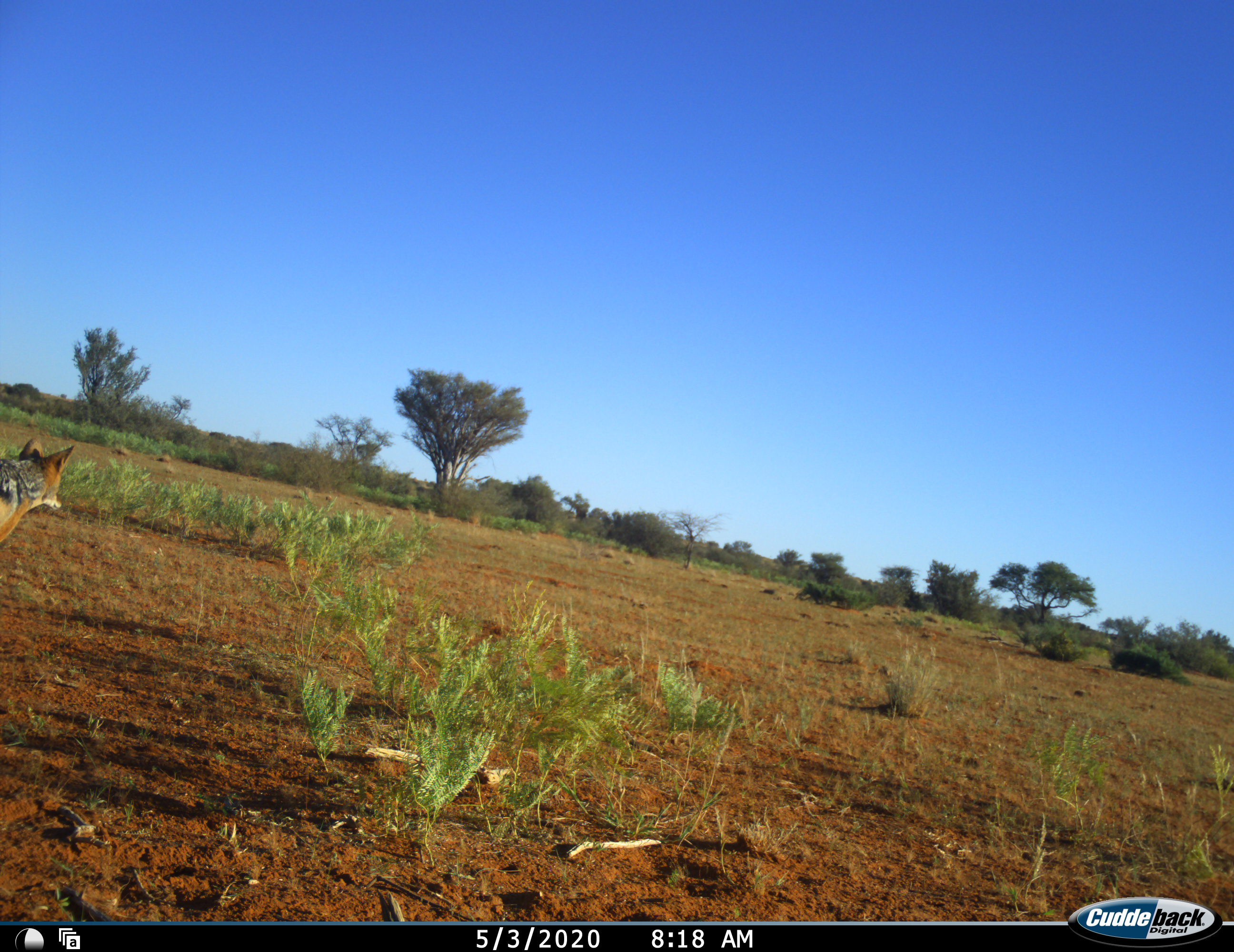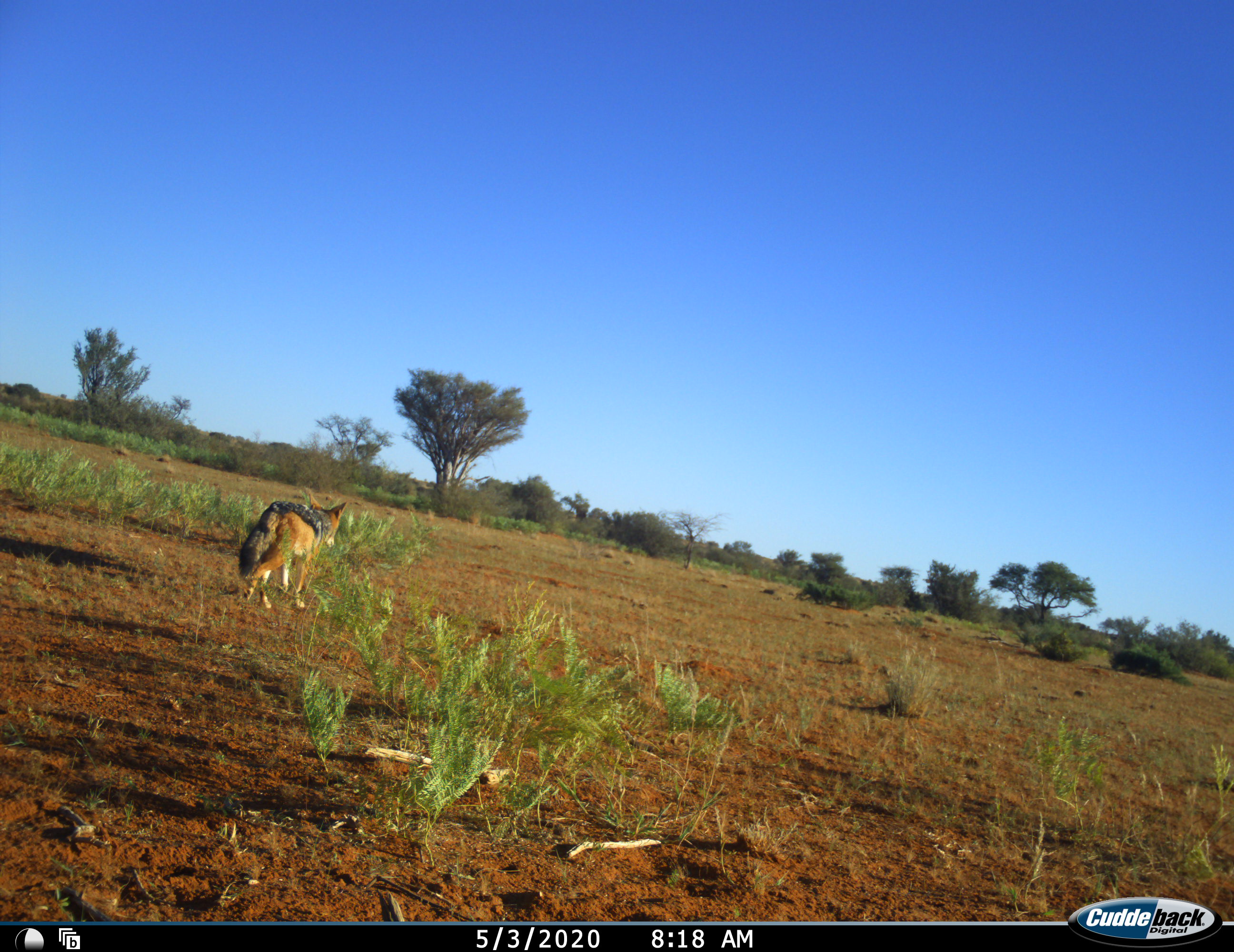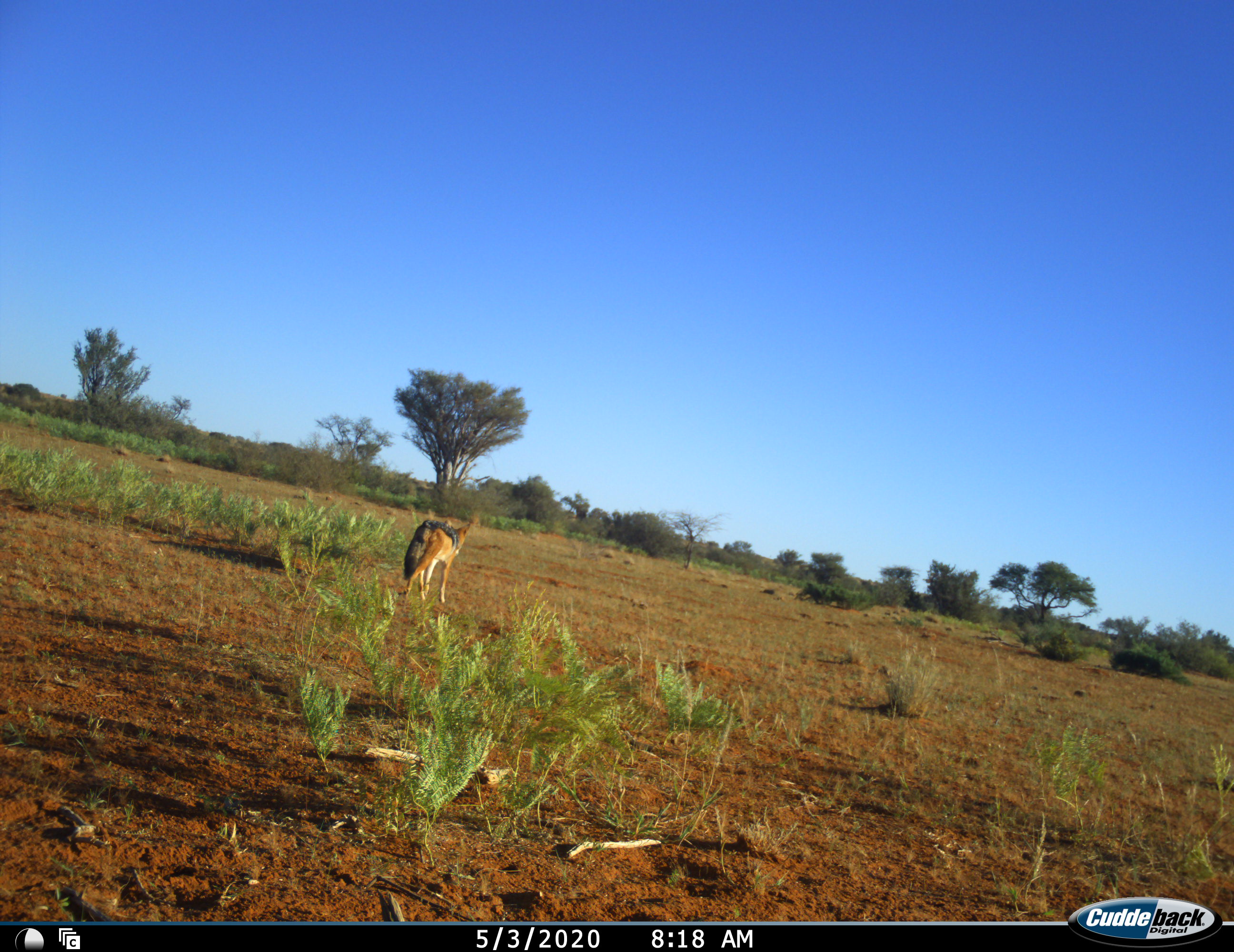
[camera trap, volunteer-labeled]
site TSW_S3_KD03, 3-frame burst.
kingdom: Animalia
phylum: Chordata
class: Mammalia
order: Carnivora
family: Canidae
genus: Lupulella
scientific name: Lupulella mesomelas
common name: black-backed jackal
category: jackalblackbacked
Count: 1.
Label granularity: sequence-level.